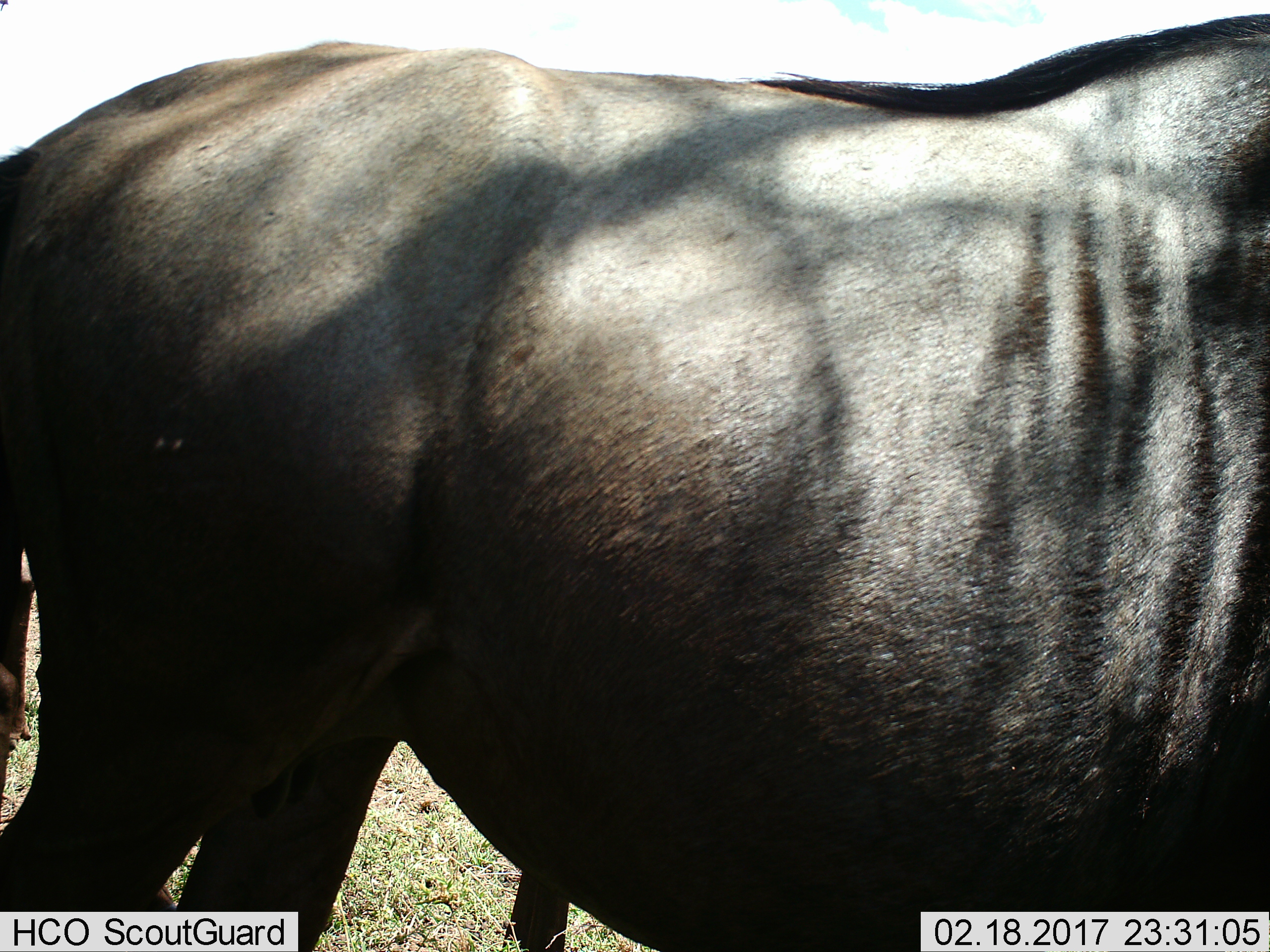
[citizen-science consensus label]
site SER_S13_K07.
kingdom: Animalia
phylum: Chordata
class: Mammalia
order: Artiodactyla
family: Bovidae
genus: Connochaetes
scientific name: Connochaetes taurinus taurinus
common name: blue wildebeest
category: wildebeestblue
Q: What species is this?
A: Wildebeestblue (blue wildebeest) (Connochaetes taurinus taurinus).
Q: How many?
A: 2.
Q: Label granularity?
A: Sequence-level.